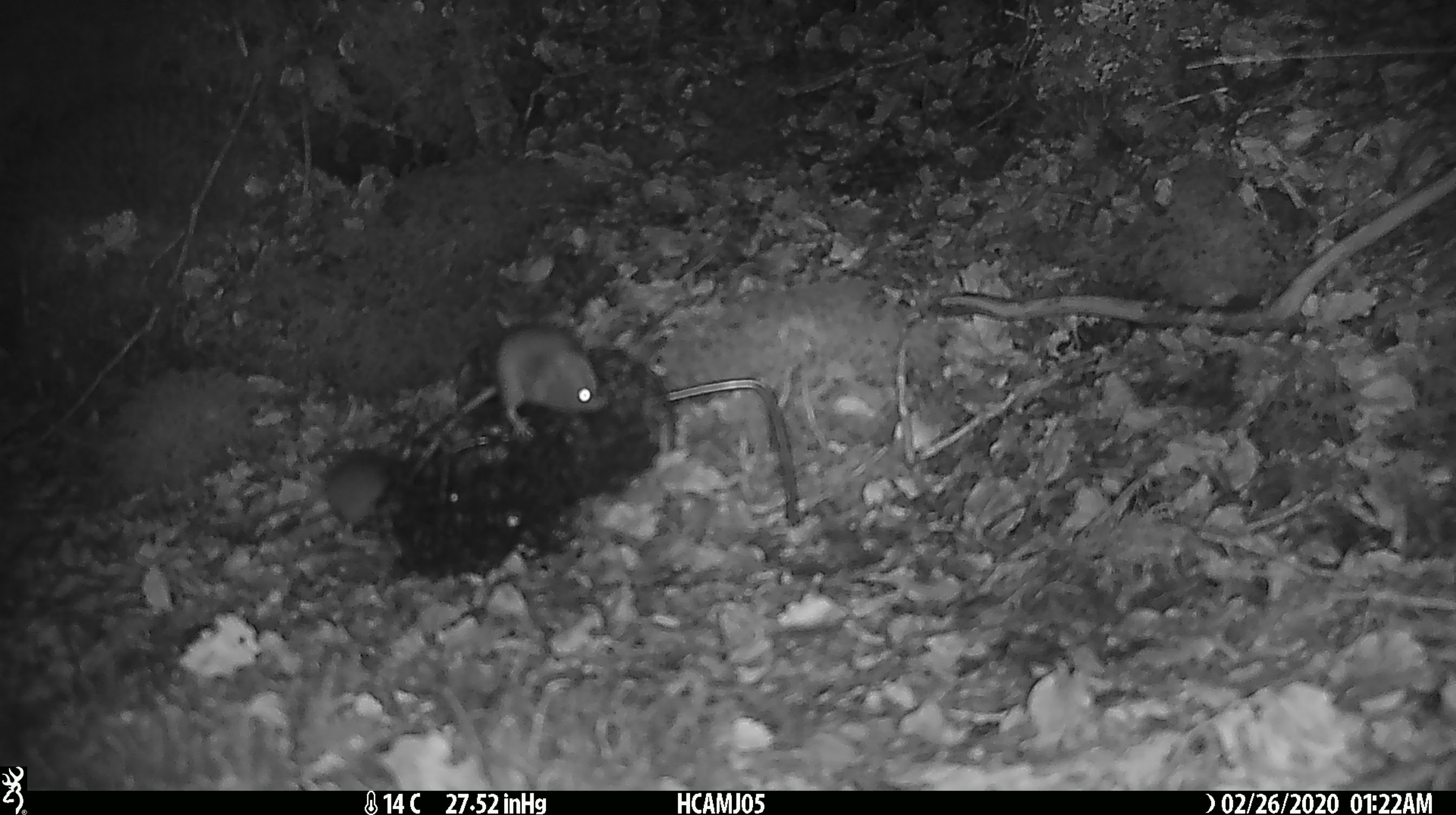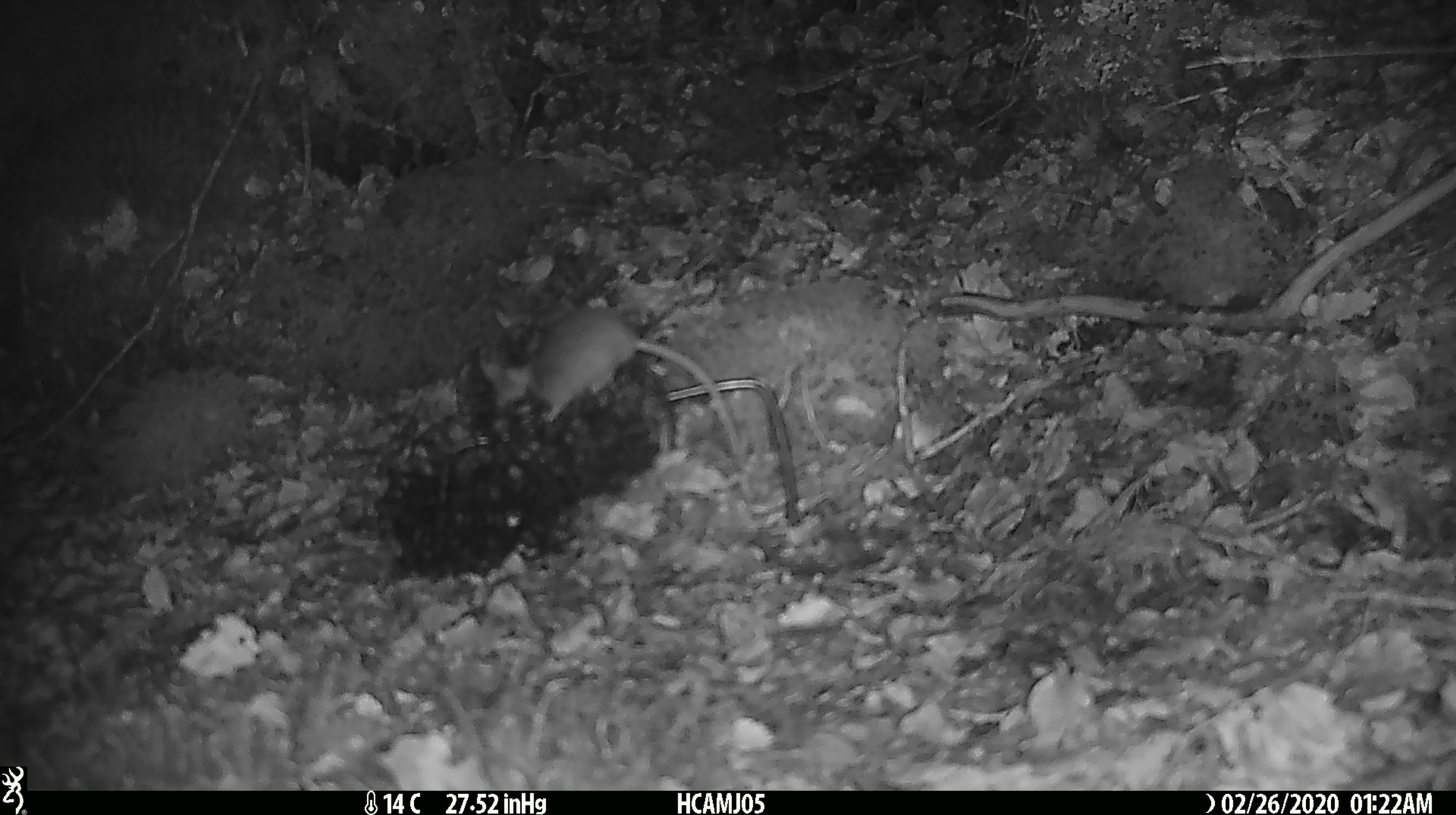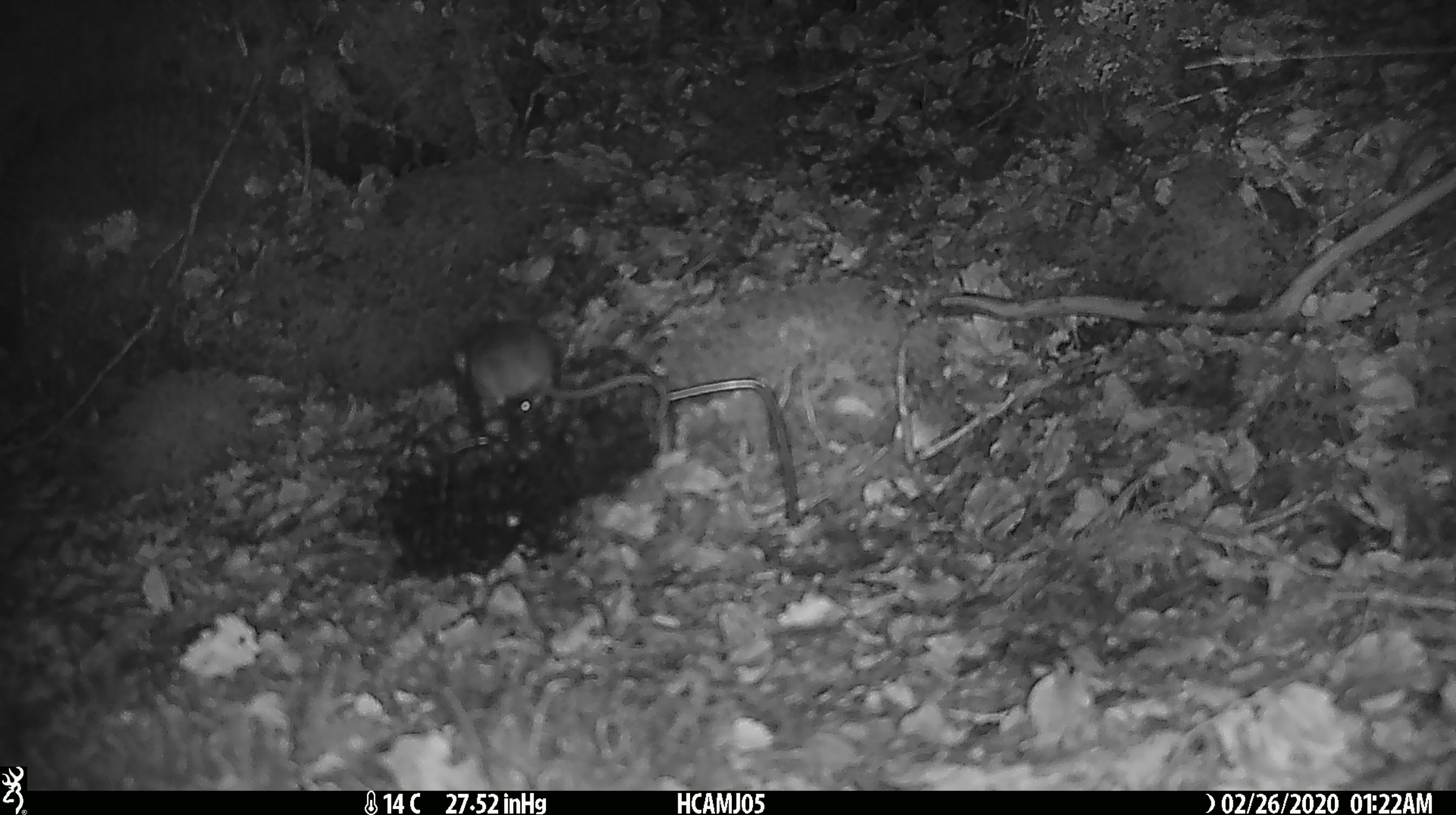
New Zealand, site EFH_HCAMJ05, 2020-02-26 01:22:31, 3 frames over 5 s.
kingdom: Animalia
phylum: Chordata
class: Mammalia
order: Rodentia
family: Muridae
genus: Mus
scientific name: Mus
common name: mouse